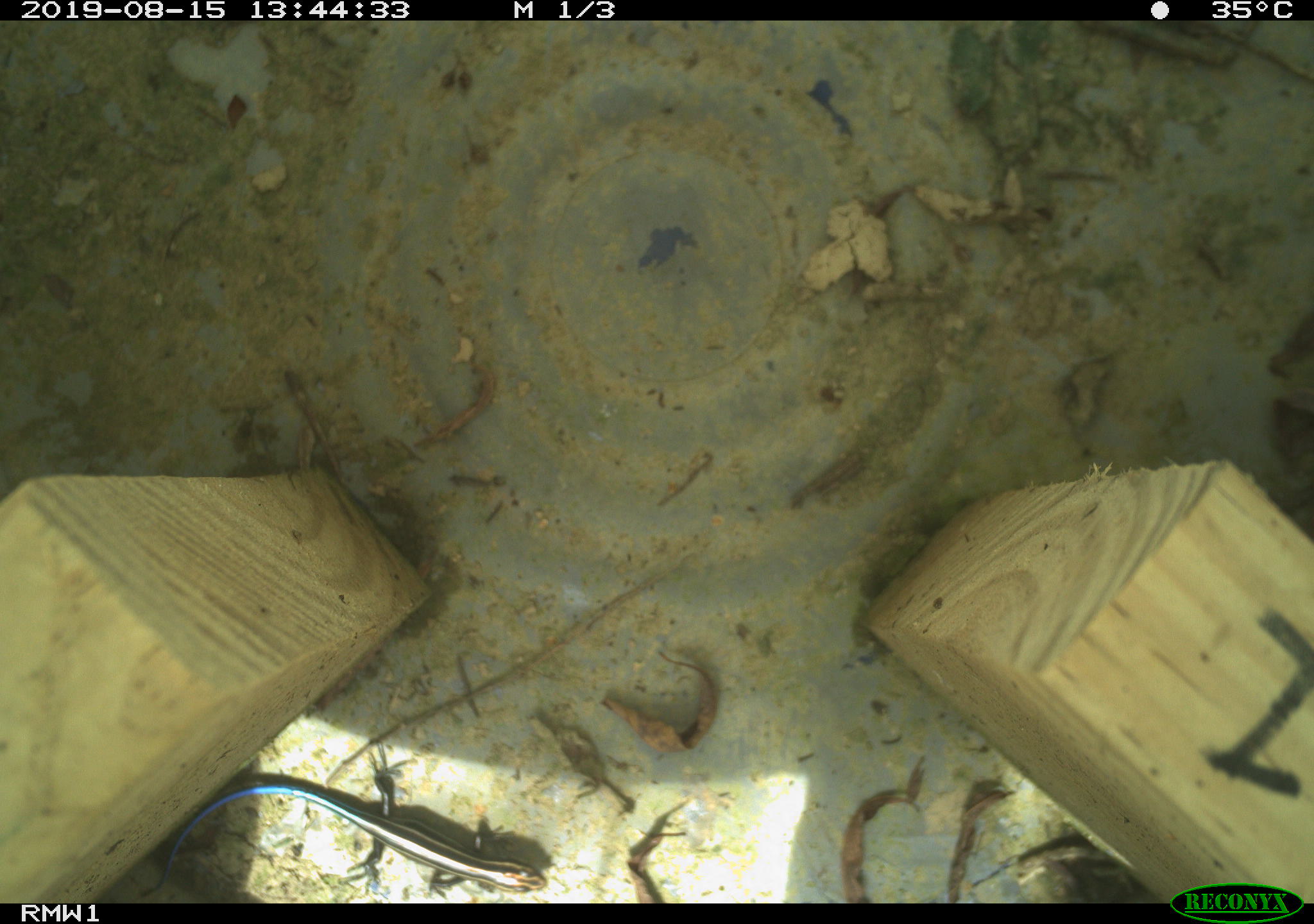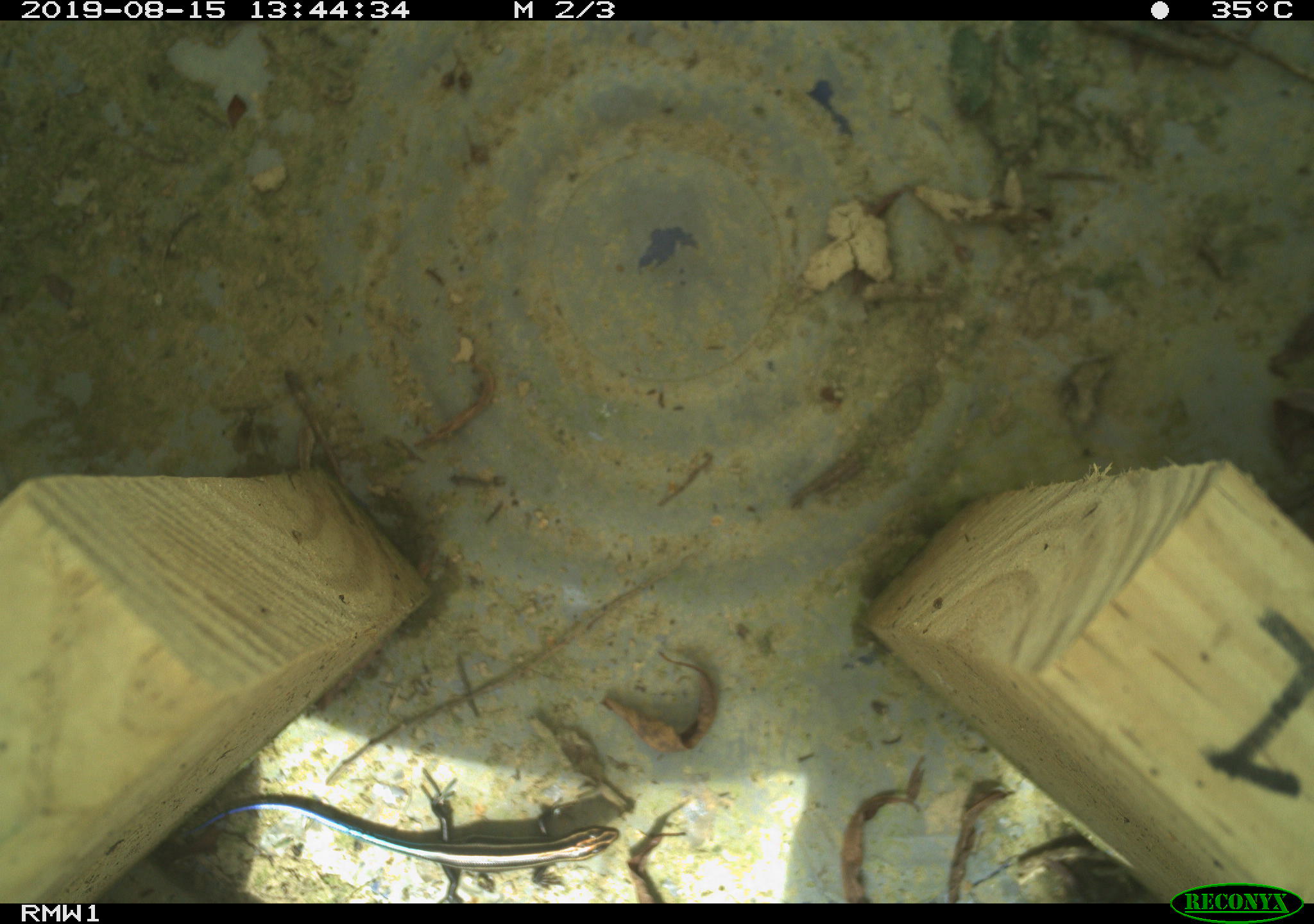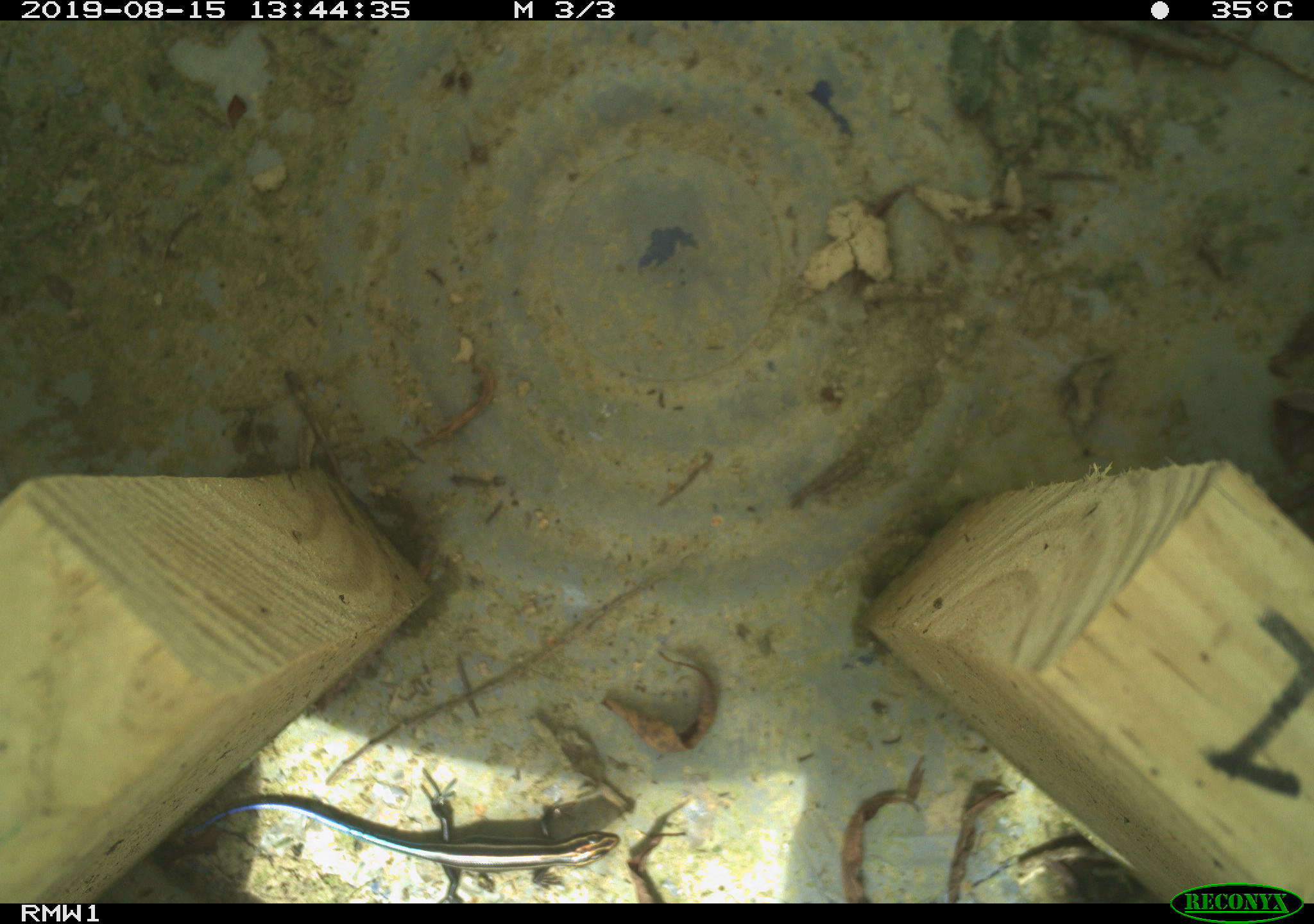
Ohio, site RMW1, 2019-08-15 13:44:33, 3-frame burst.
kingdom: Animalia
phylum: Chordata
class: Reptilia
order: Squamata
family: Scincidae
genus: Plestiodon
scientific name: Plestiodon fasciatus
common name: common five-lined skink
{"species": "common five-lined skink (Plestiodon fasciatus)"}